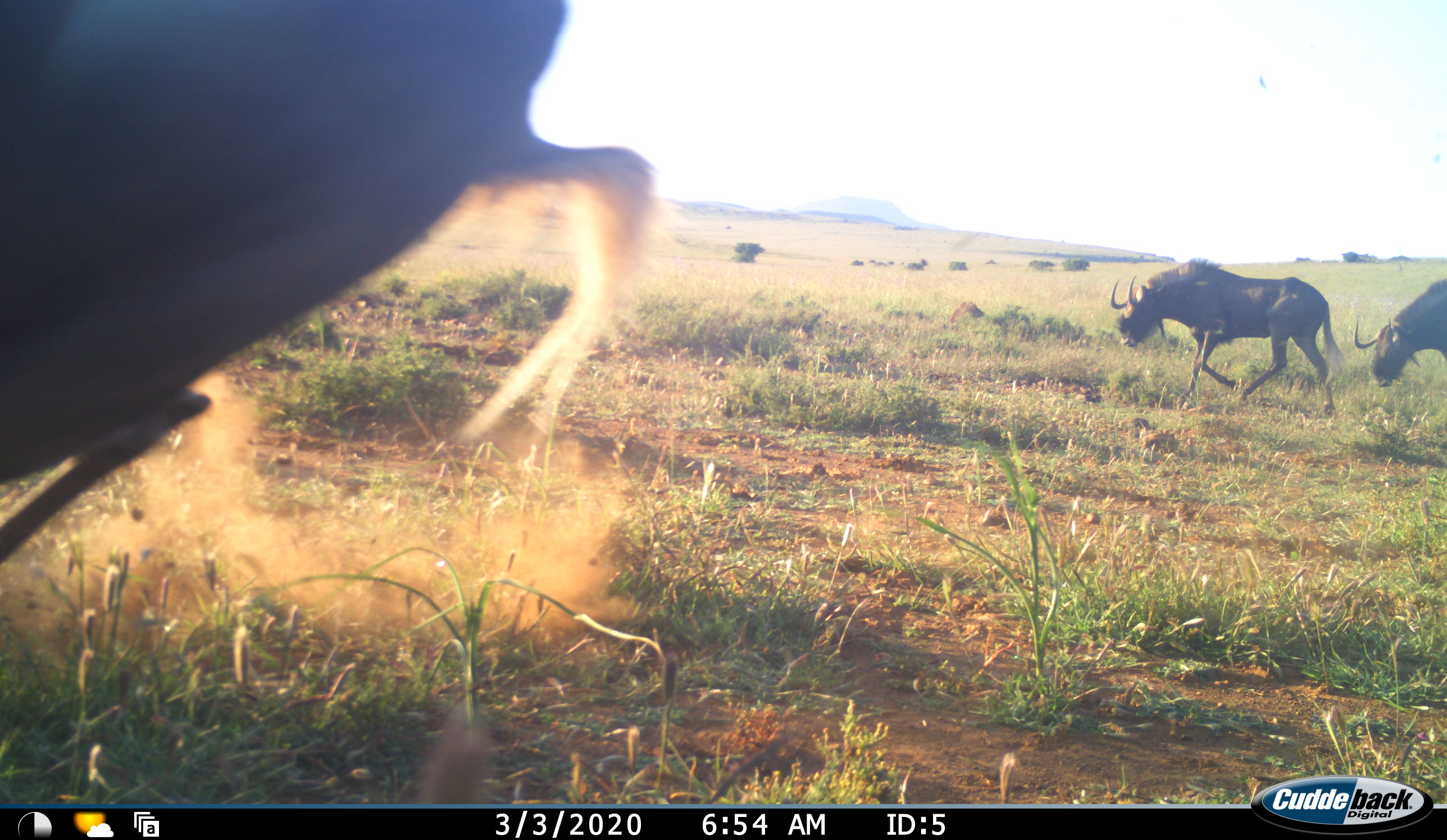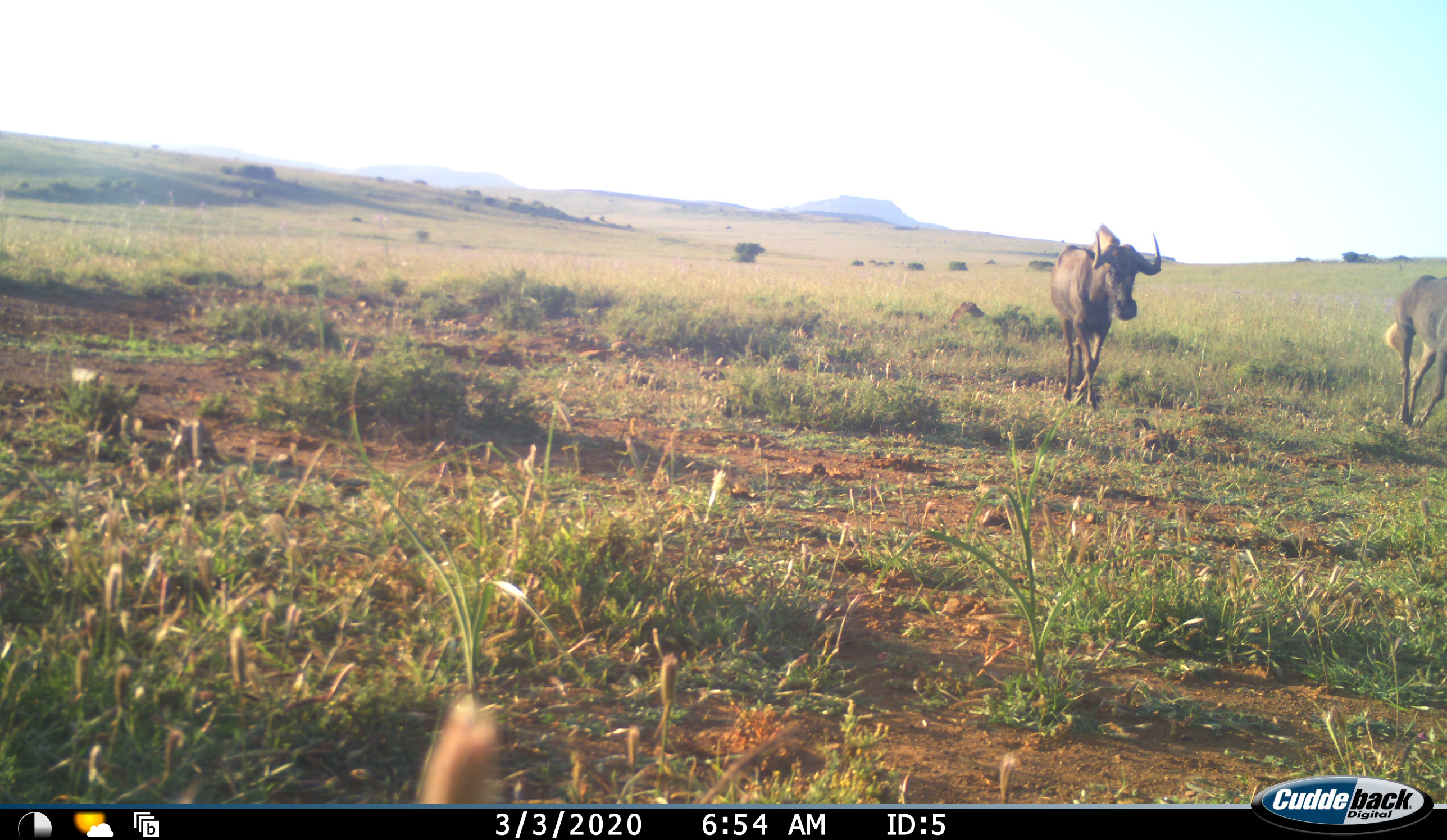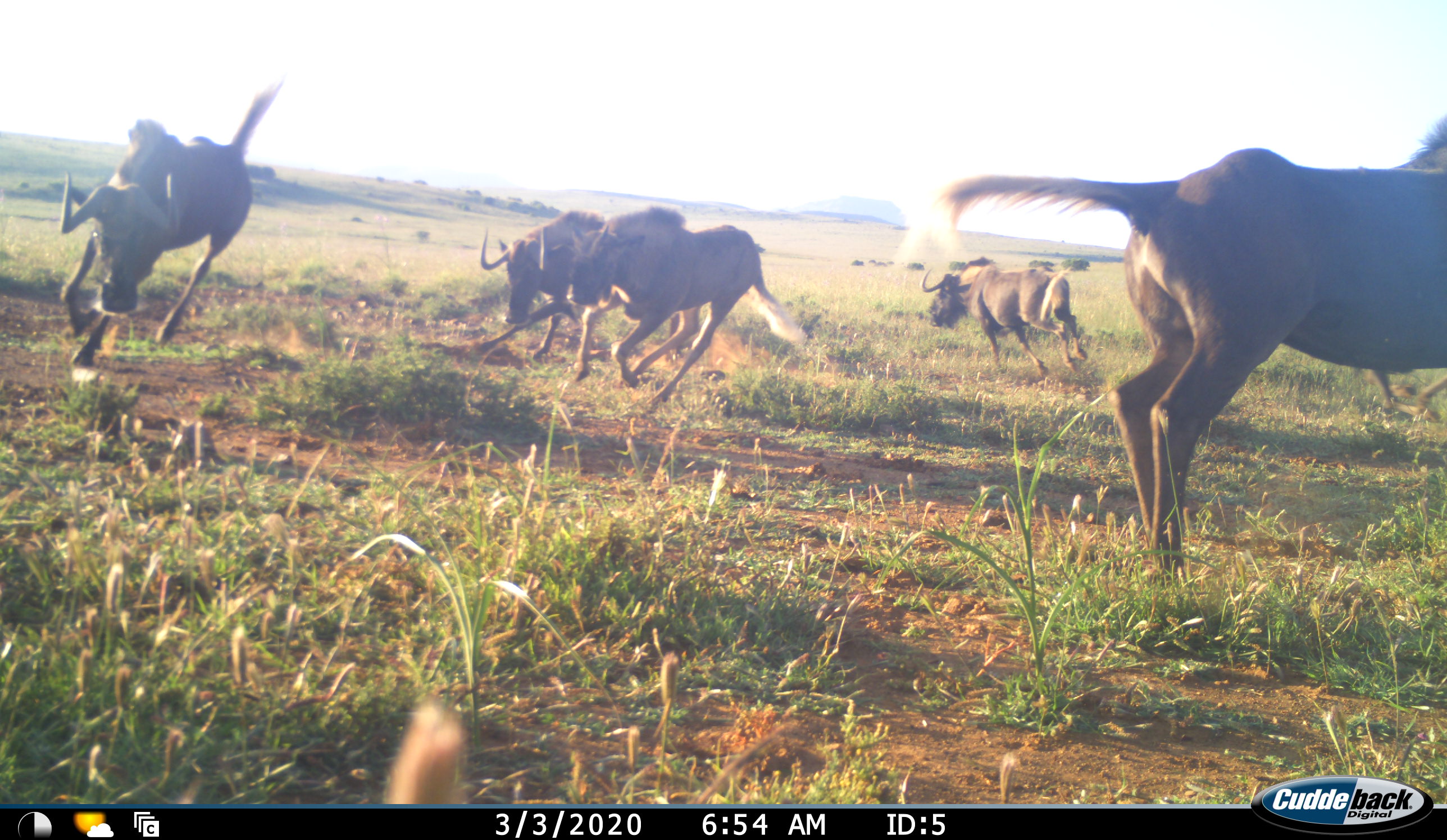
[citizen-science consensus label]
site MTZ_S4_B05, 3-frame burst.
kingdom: Animalia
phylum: Chordata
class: Mammalia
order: Artiodactyla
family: Bovidae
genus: Connochaetes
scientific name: Connochaetes gnou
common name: black wildebeest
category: wildebeestblack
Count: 6.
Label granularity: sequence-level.